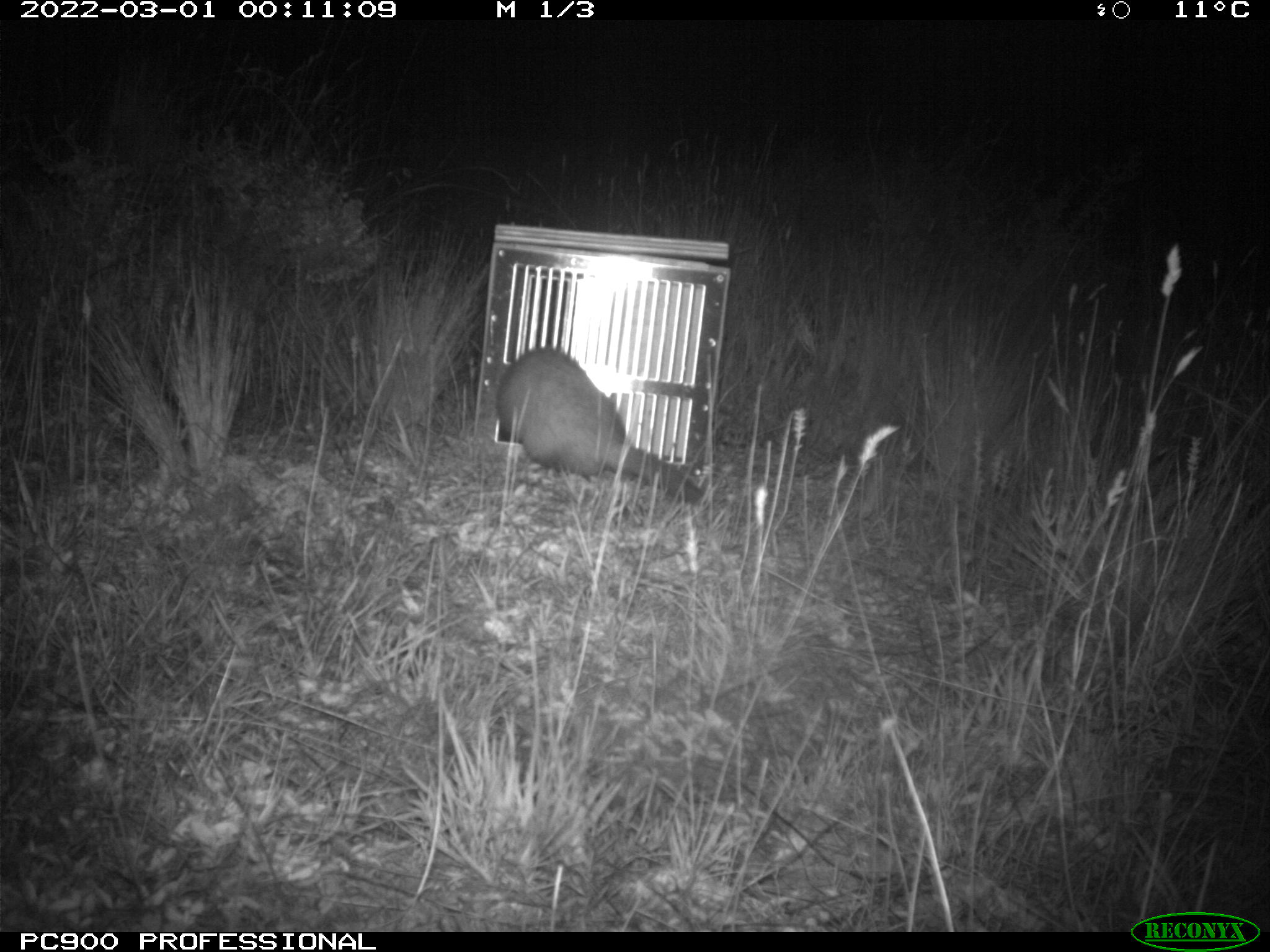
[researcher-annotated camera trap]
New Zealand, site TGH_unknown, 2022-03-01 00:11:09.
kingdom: Animalia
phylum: Chordata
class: Mammalia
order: Carnivora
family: Mustelidae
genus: Mustela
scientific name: Mustela furo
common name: ferret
Ferret (Mustela furo).